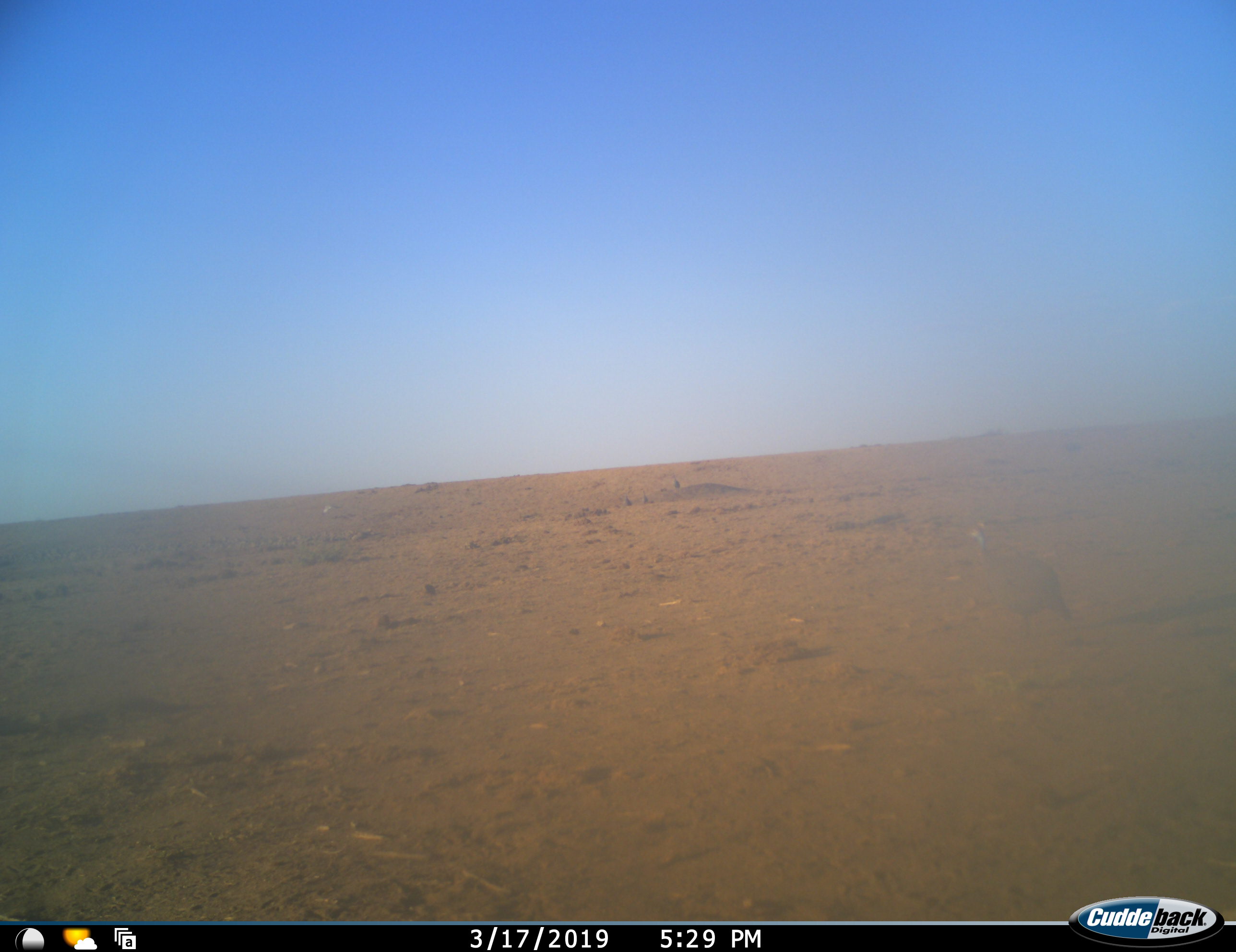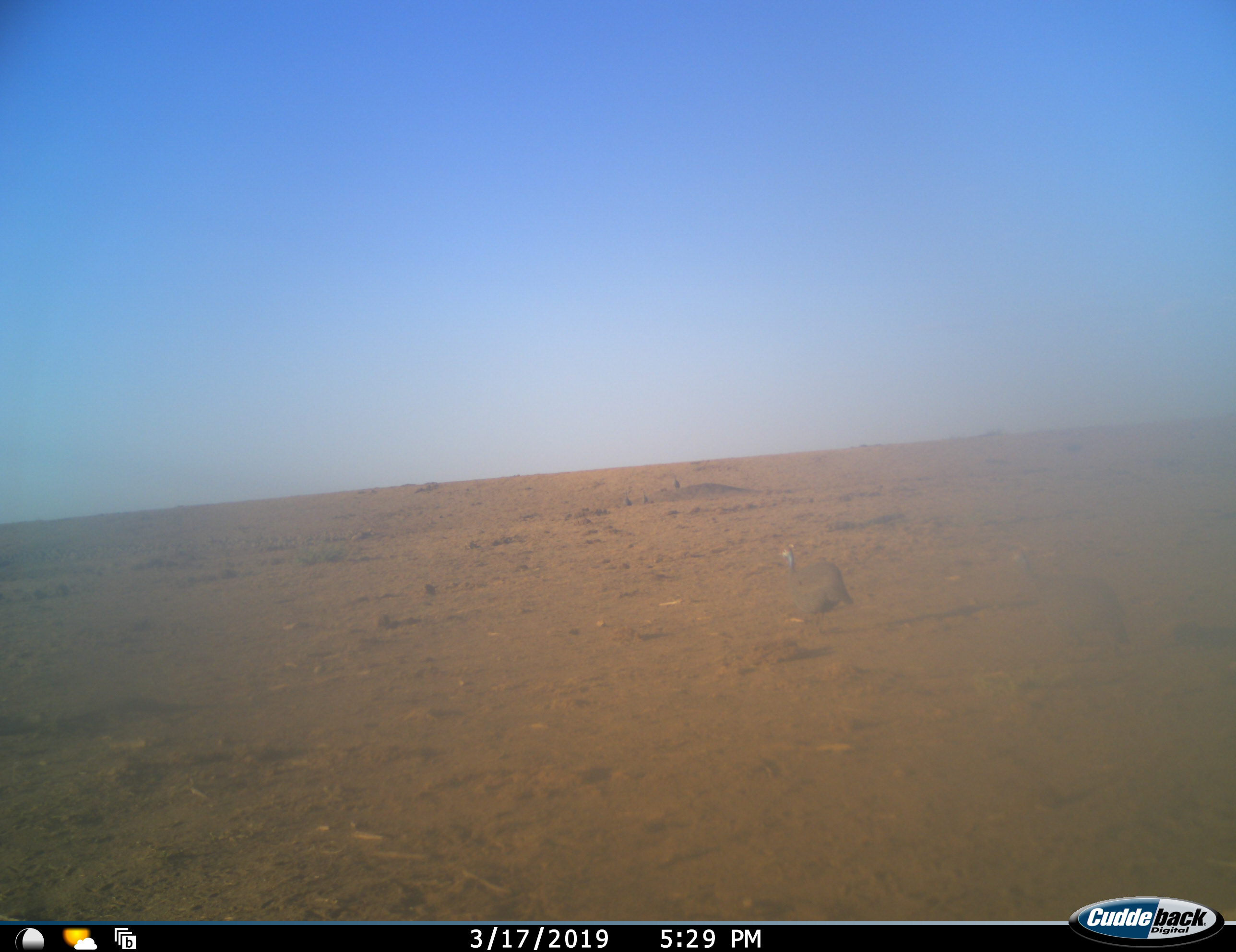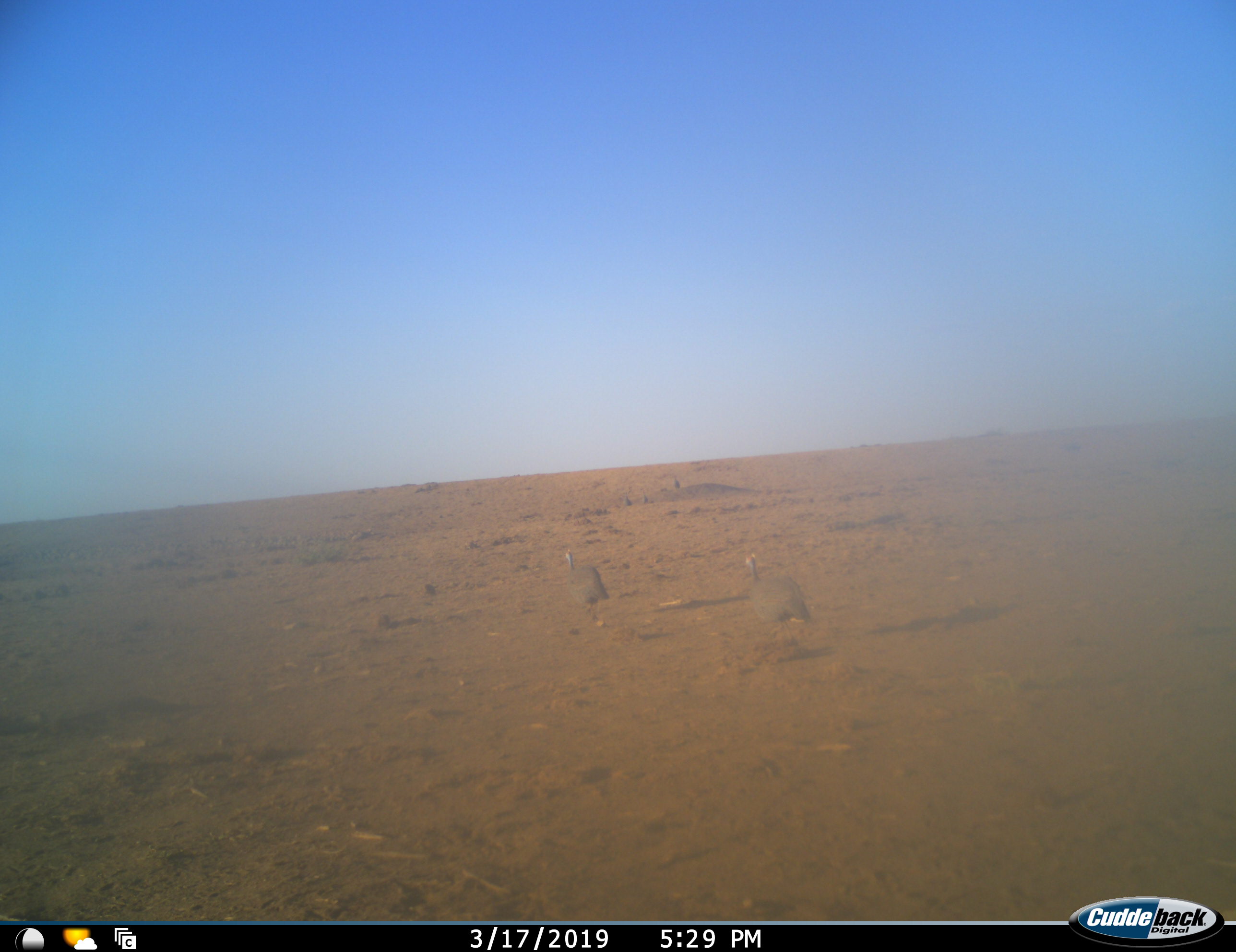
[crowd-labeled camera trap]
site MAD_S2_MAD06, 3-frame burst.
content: unidentified animal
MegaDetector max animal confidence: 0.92